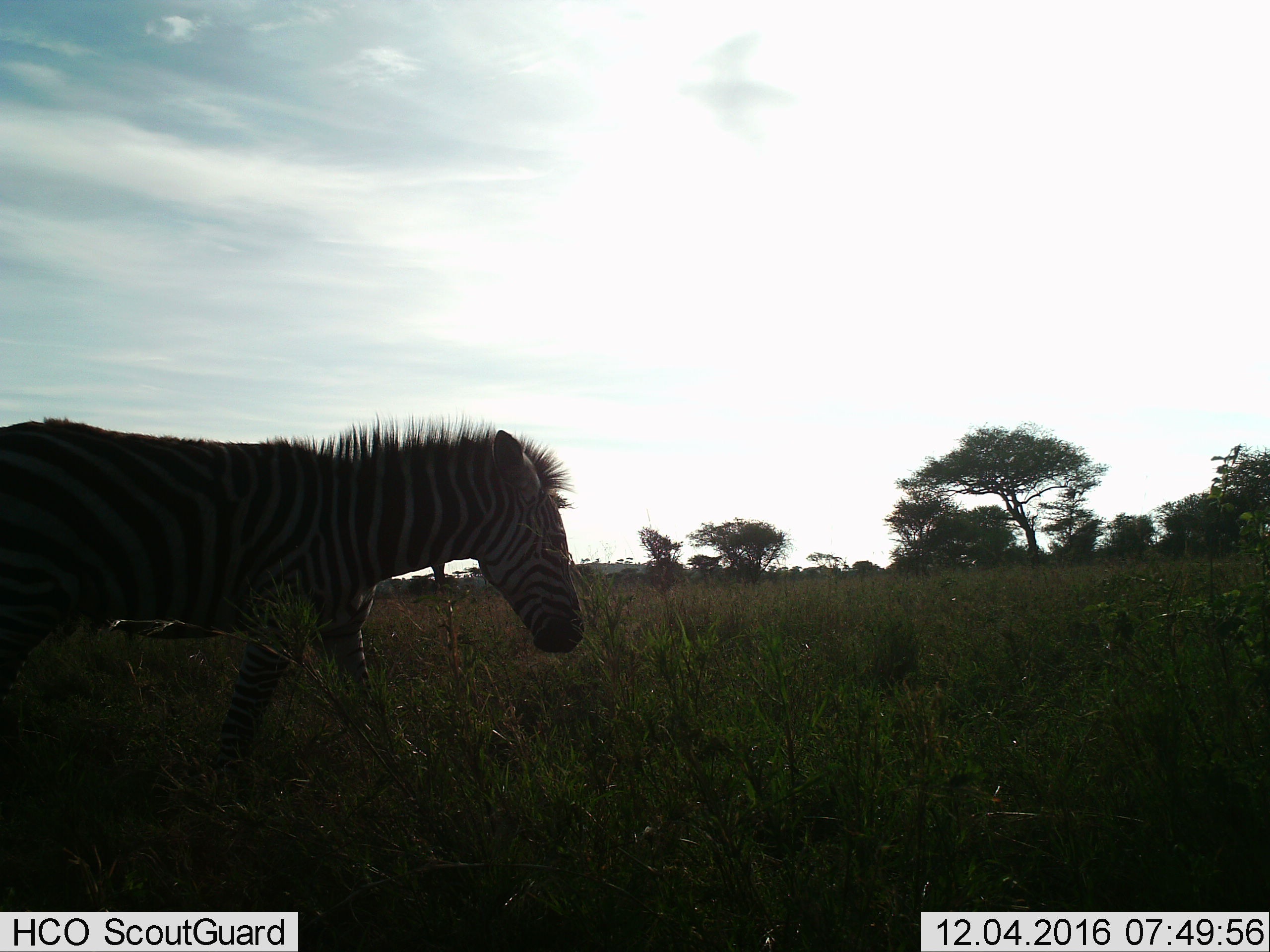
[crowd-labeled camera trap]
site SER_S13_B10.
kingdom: Animalia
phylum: Chordata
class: Mammalia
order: Perissodactyla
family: Equidae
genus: Equus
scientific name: Equus quagga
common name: plains zebra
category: zebraplains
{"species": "zebraplains (plains zebra) (Equus quagga)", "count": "1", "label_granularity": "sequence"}